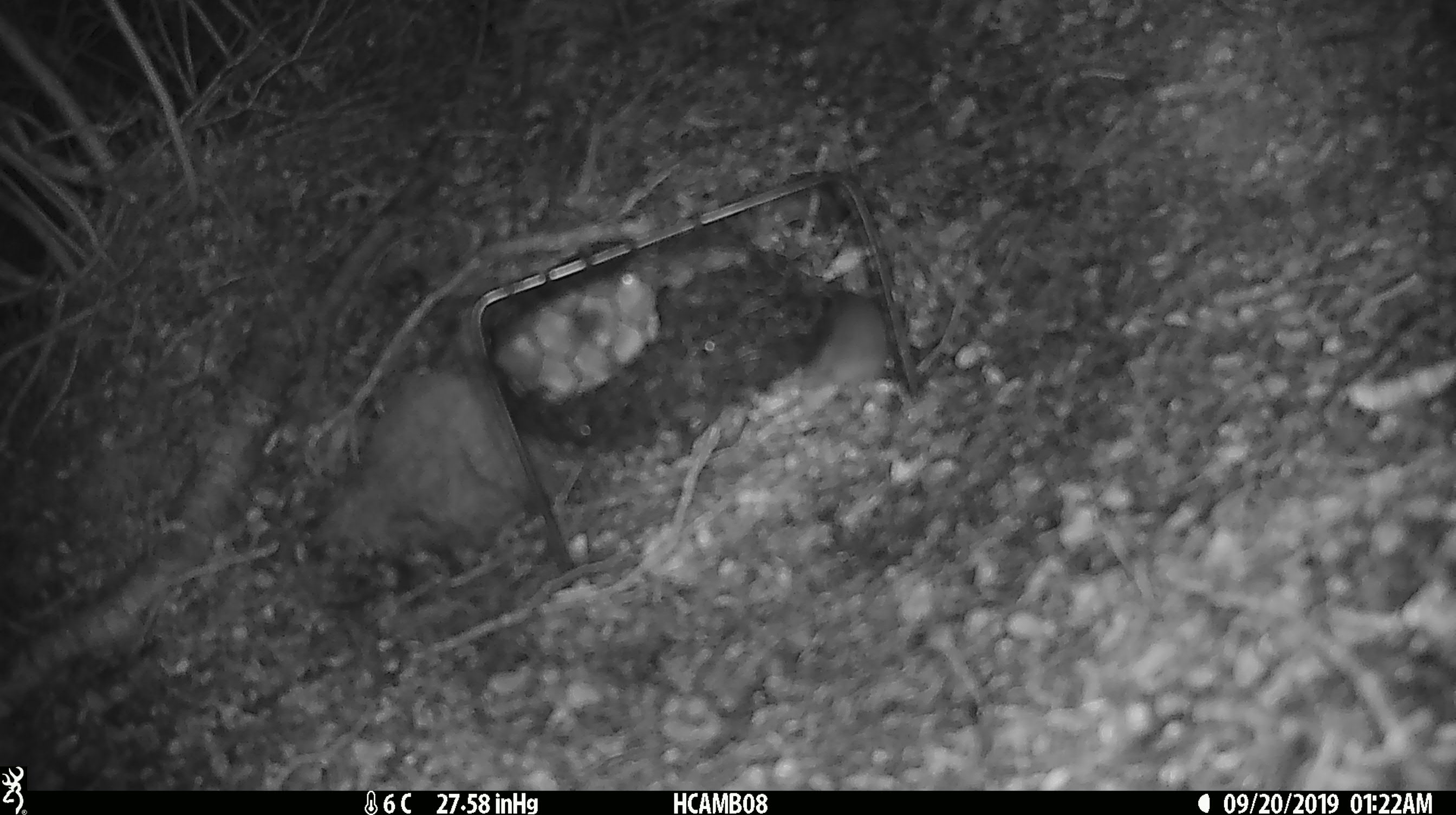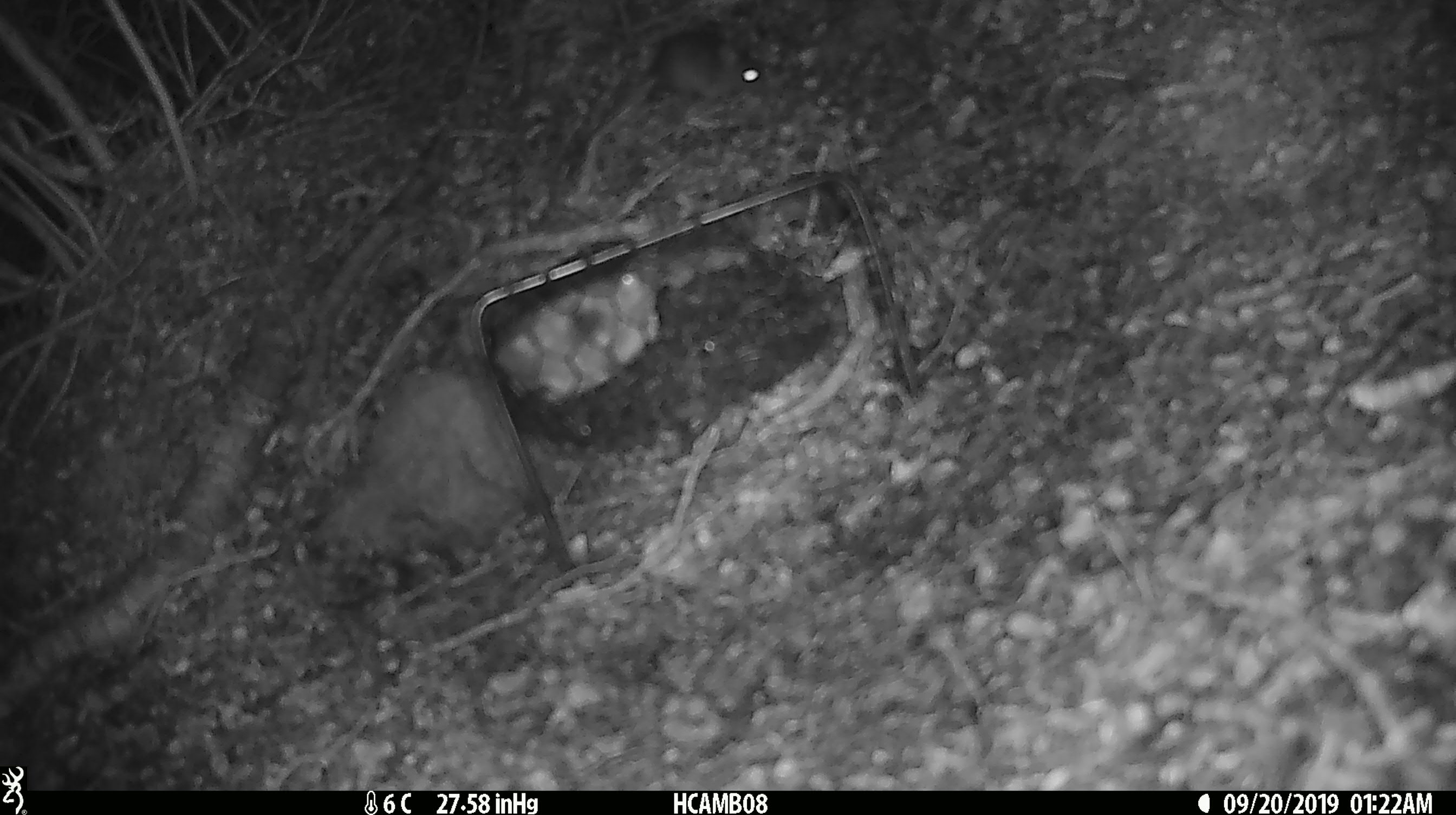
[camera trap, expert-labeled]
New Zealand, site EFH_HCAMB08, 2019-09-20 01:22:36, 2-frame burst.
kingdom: Animalia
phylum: Chordata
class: Mammalia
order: Rodentia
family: Muridae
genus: Mus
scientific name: Mus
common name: mouse